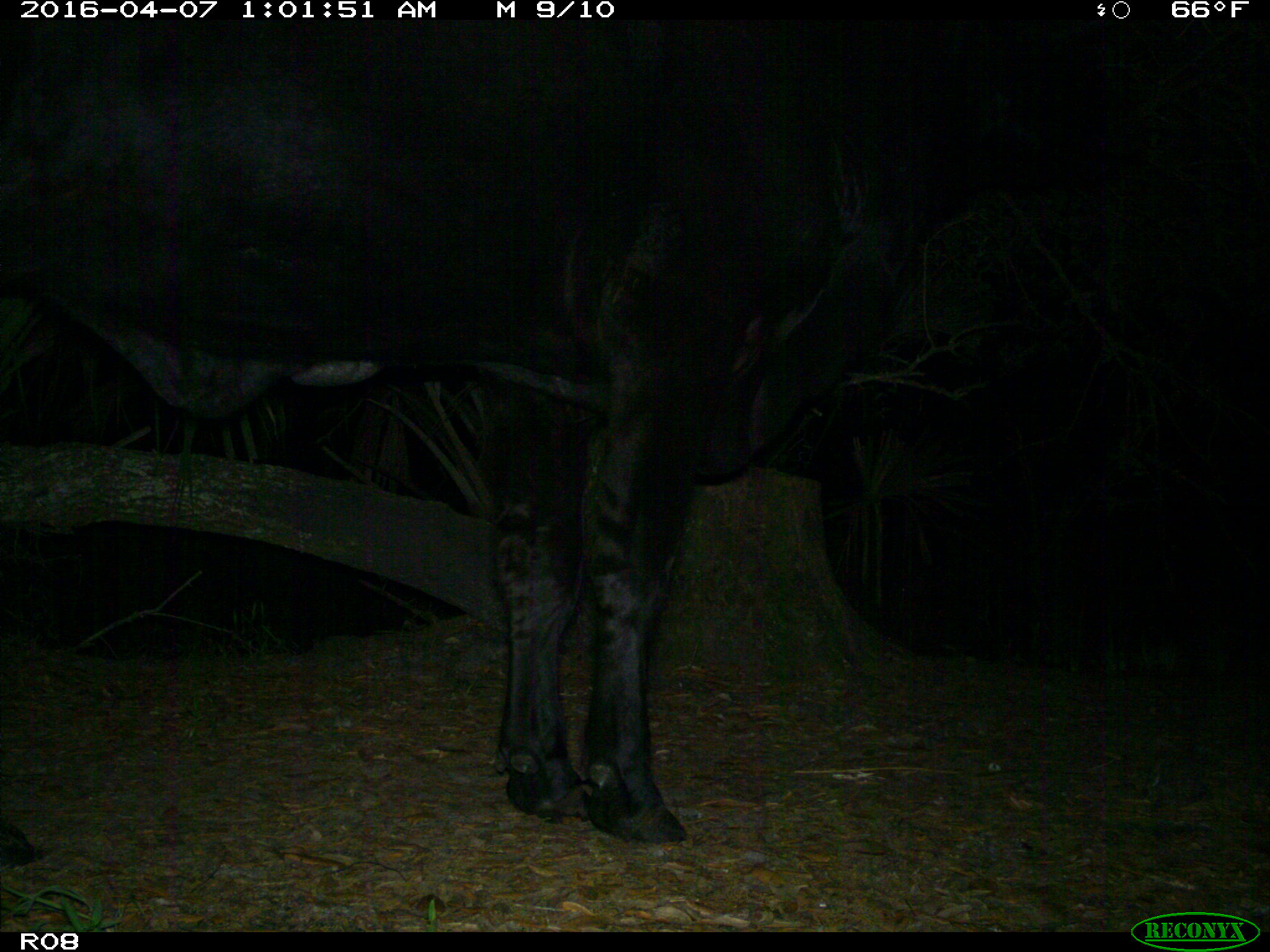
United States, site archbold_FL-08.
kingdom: Animalia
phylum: Chordata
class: Mammalia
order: Artiodactyla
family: Bovidae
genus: Bos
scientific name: Bos taurus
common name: domestic cow